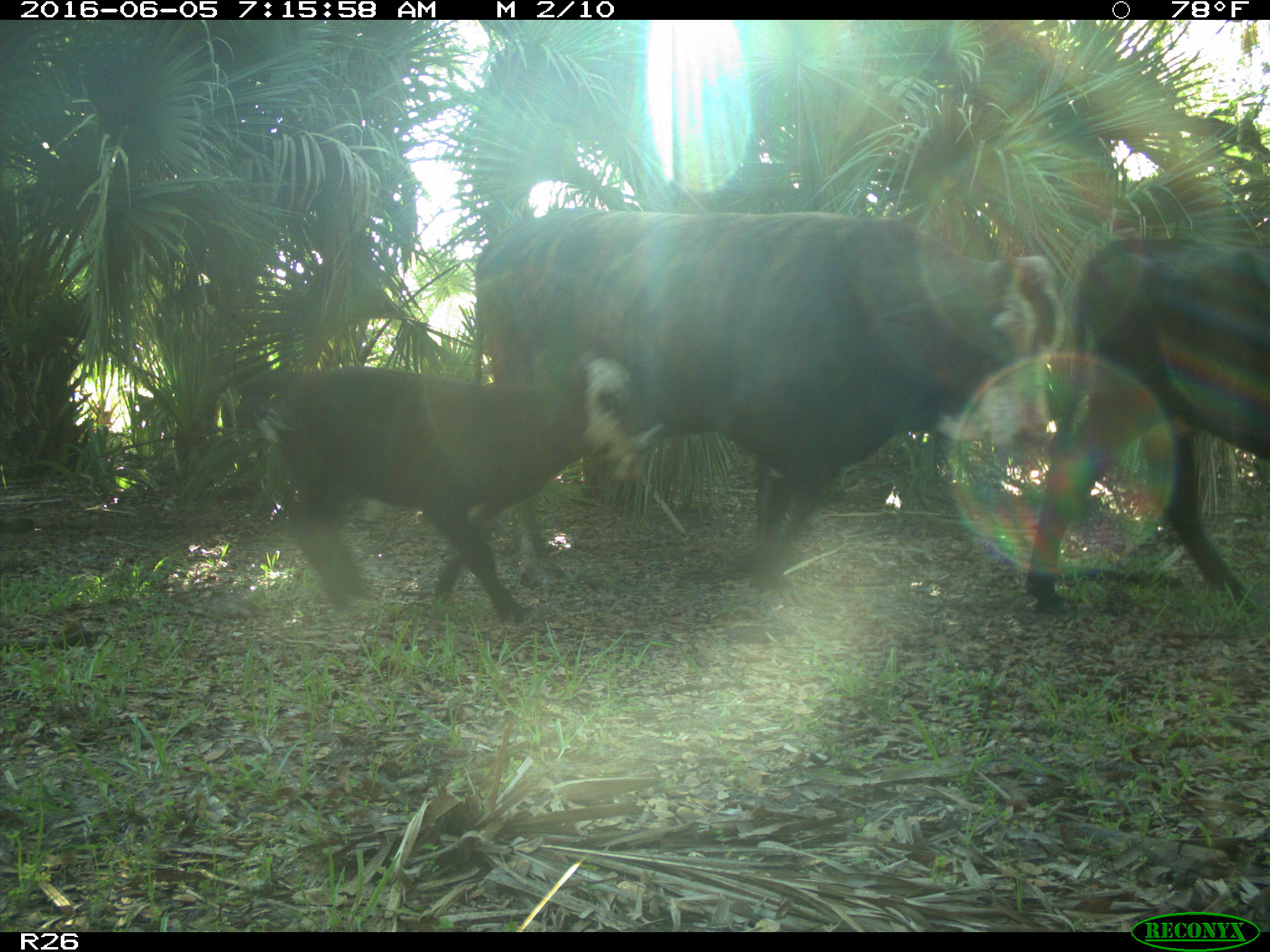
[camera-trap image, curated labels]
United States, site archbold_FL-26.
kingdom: Animalia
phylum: Chordata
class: Mammalia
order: Artiodactyla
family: Bovidae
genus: Bos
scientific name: Bos taurus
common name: domestic cow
Bos taurus (domestic cow).